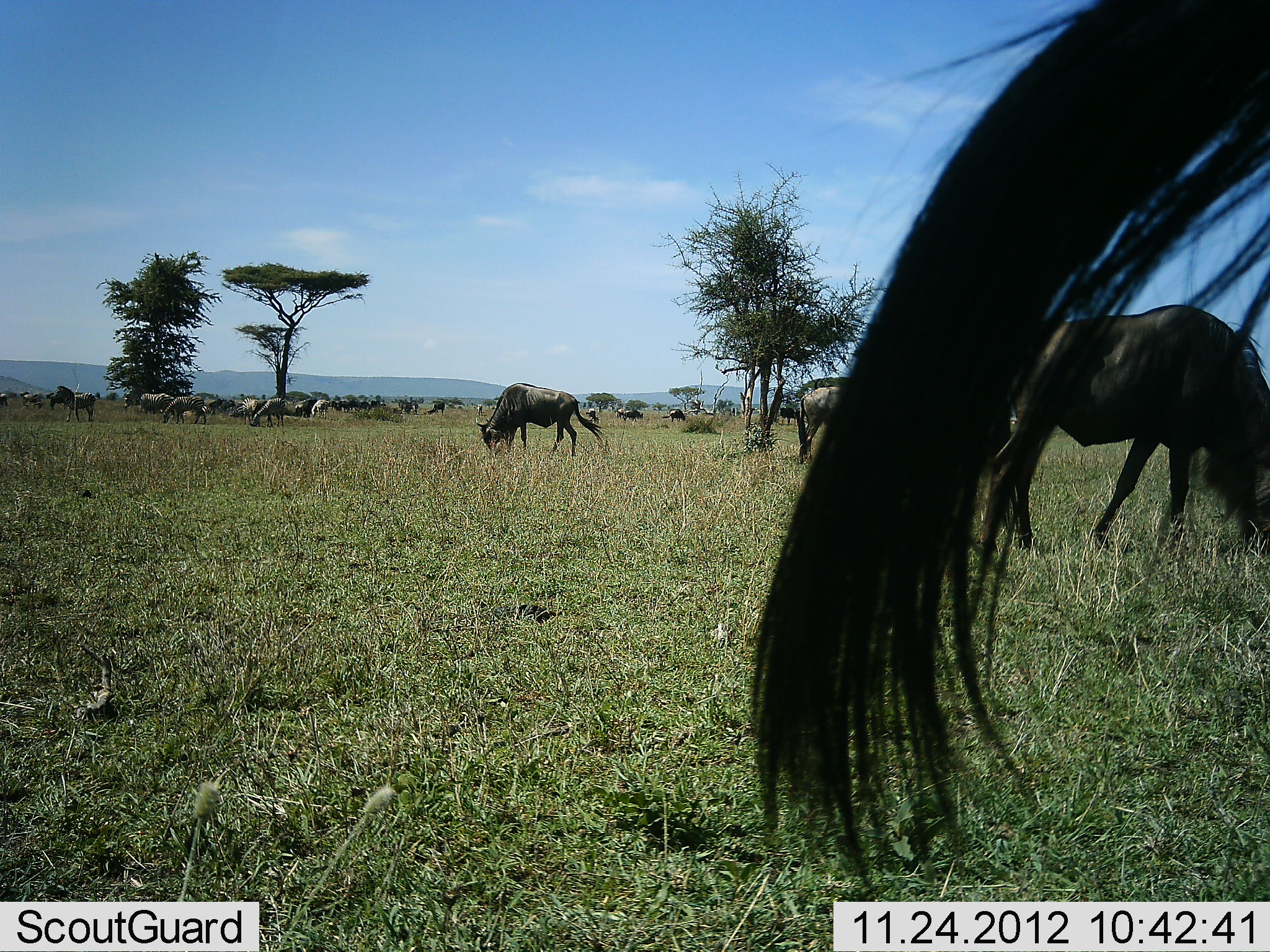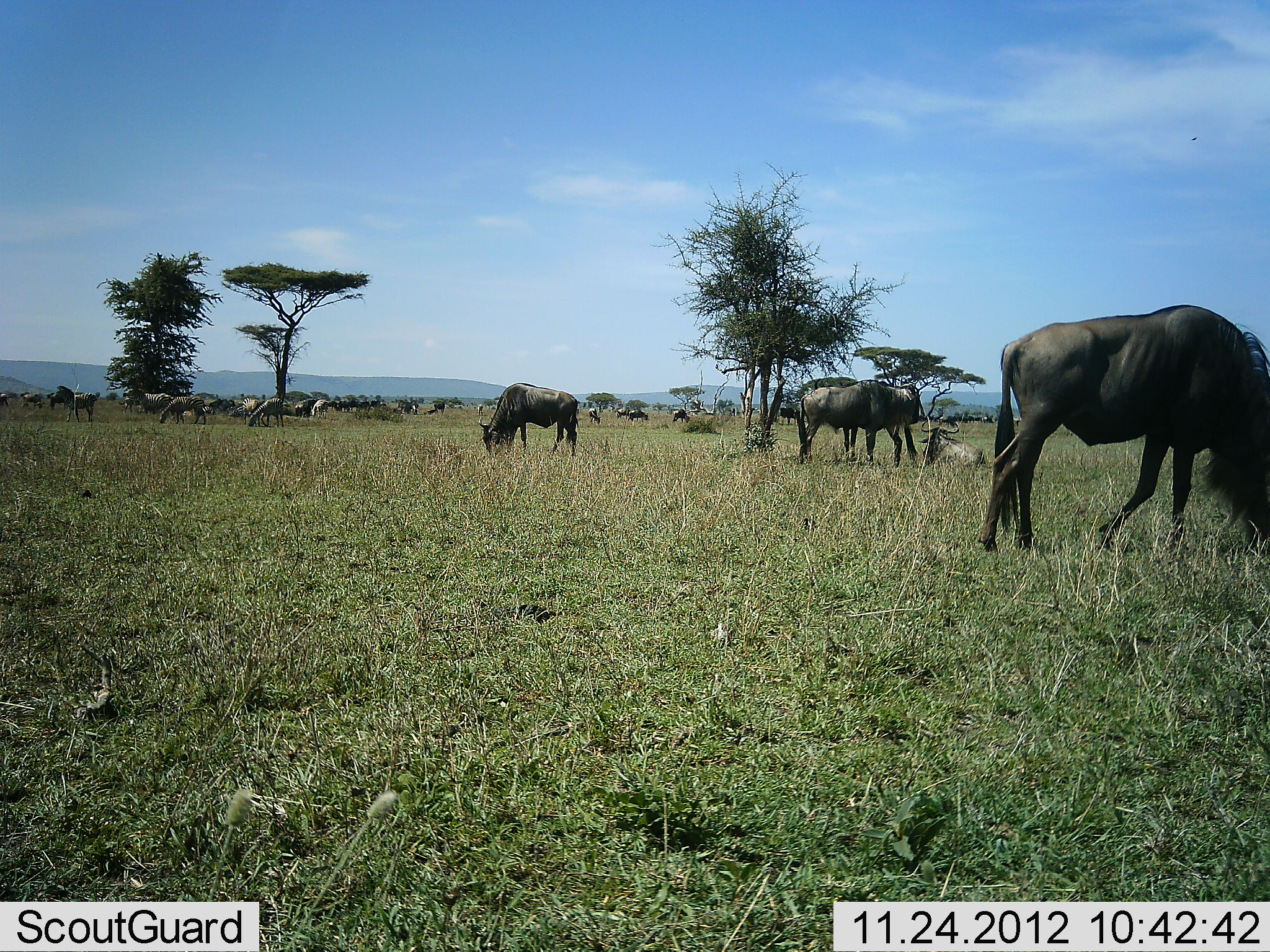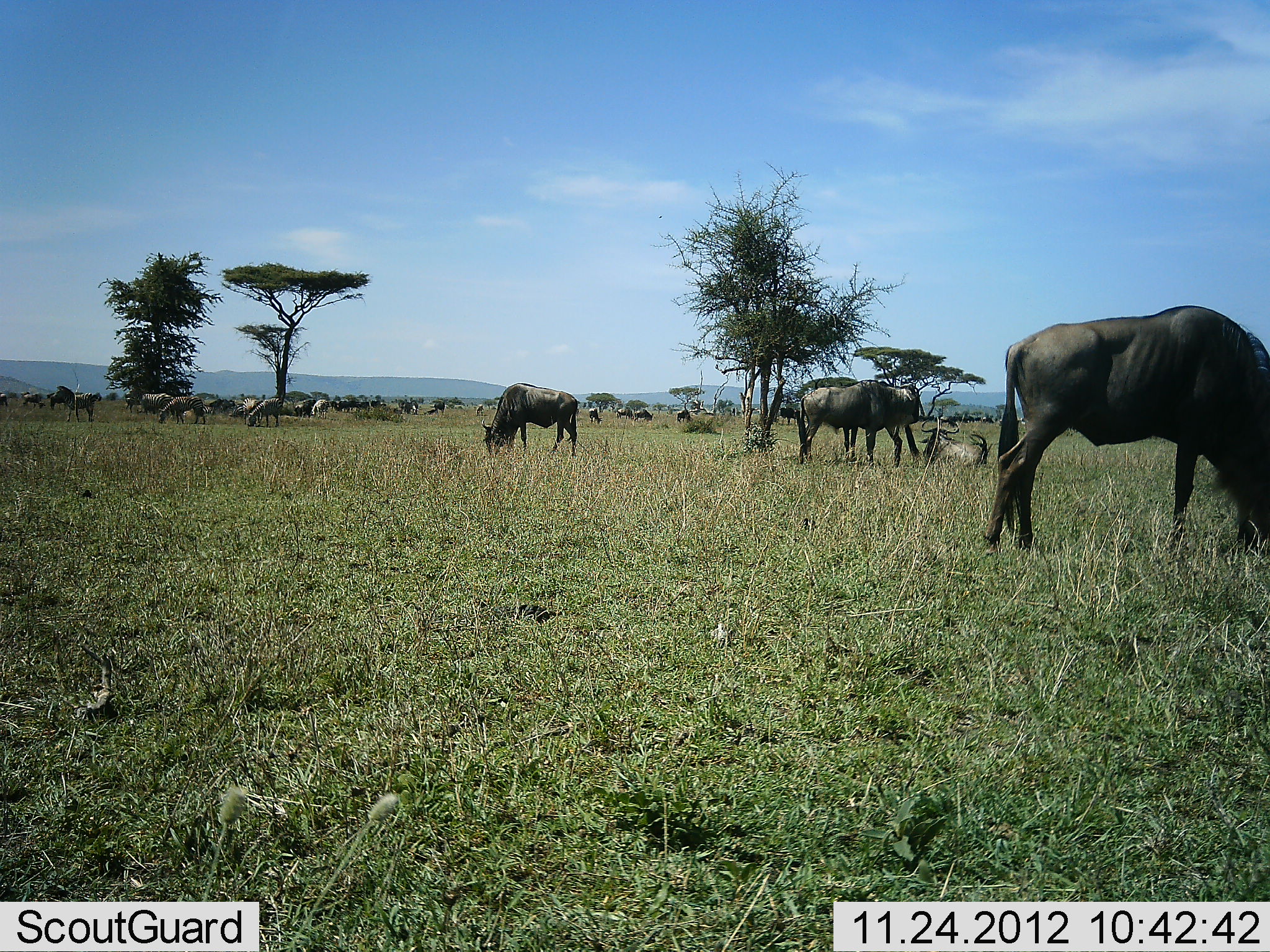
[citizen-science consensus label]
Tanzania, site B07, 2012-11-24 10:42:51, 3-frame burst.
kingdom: Animalia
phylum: Chordata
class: Mammalia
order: Artiodactyla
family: Bovidae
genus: Connochaetes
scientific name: Connochaetes taurinus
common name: blue wildebeest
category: wildebeest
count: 11-50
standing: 40%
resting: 20%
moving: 10%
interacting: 0%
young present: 0%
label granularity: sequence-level